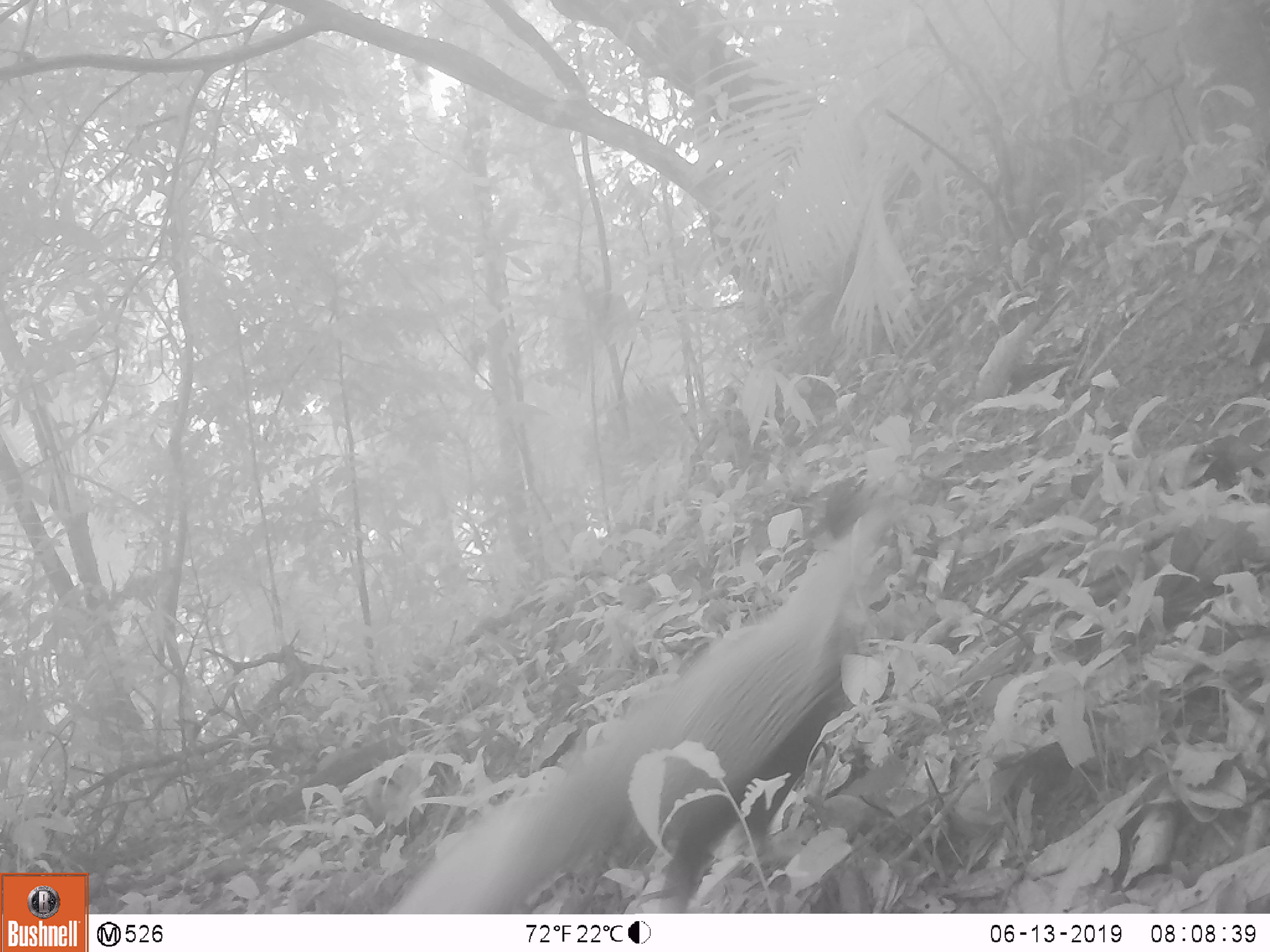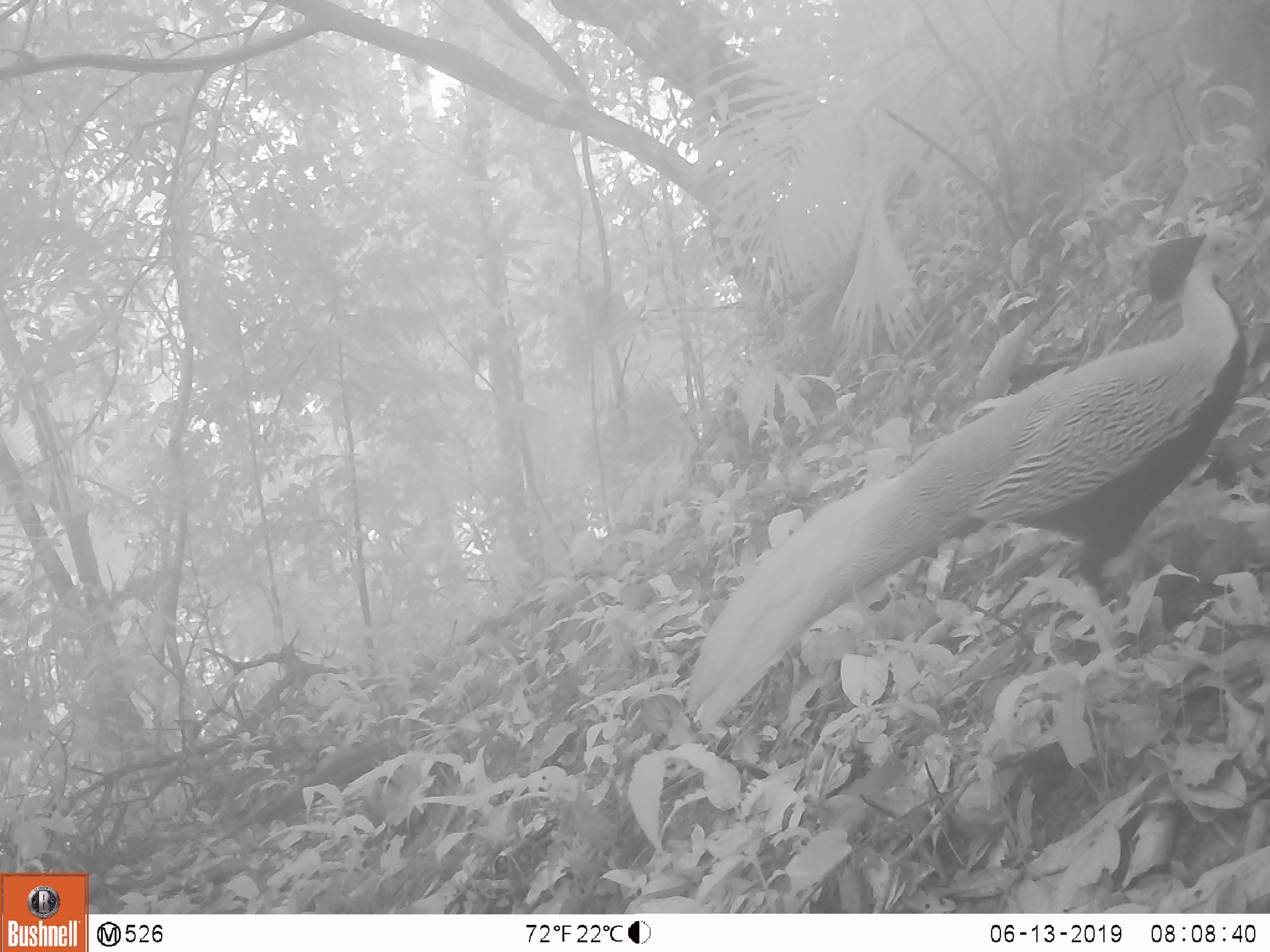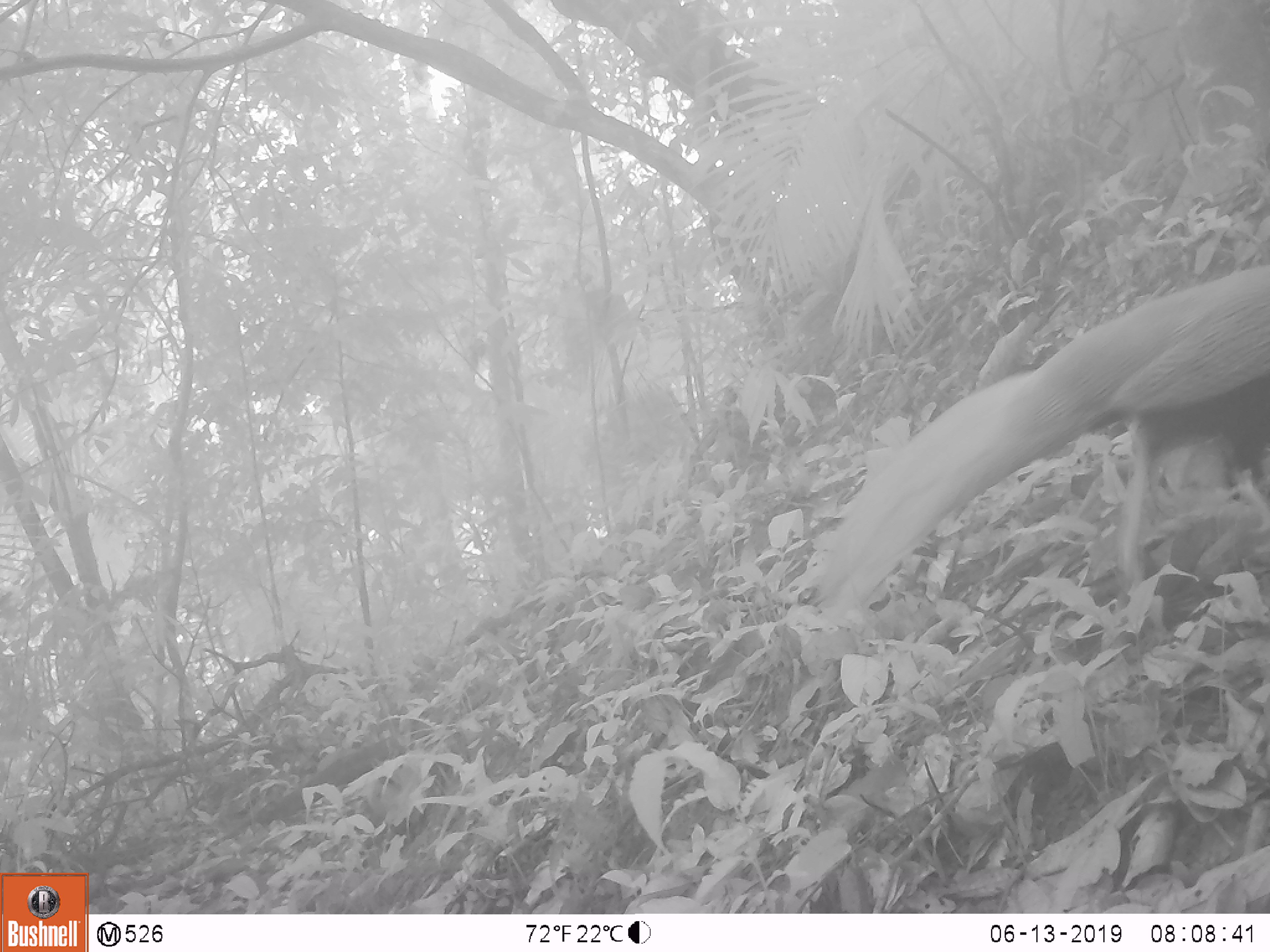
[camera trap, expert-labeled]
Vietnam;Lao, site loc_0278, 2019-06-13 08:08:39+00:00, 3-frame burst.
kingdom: Animalia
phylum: Chordata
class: Aves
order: Galliformes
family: Phasianidae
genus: Lophura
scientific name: Lophura nycthemera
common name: silver pheasant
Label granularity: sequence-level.